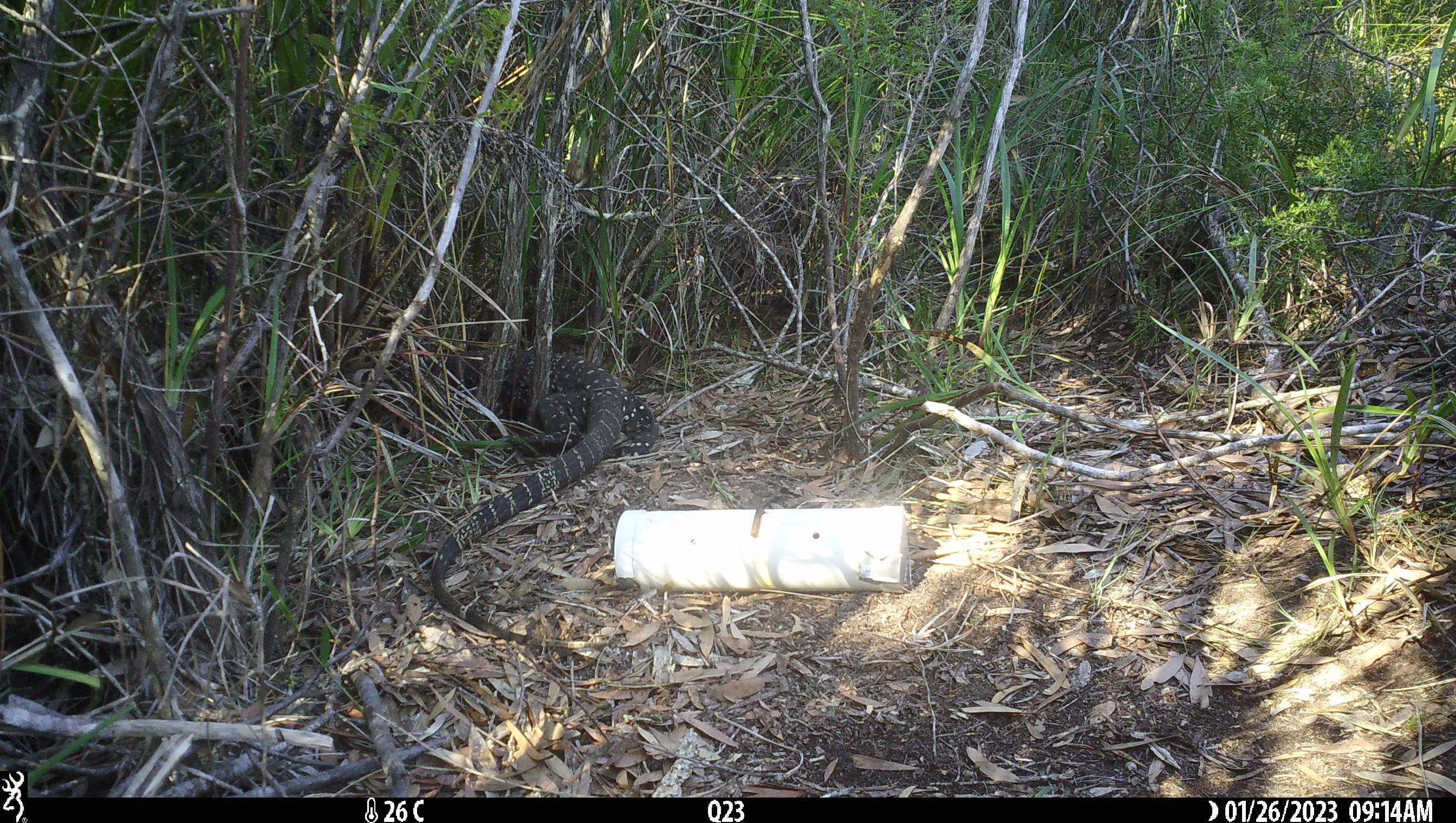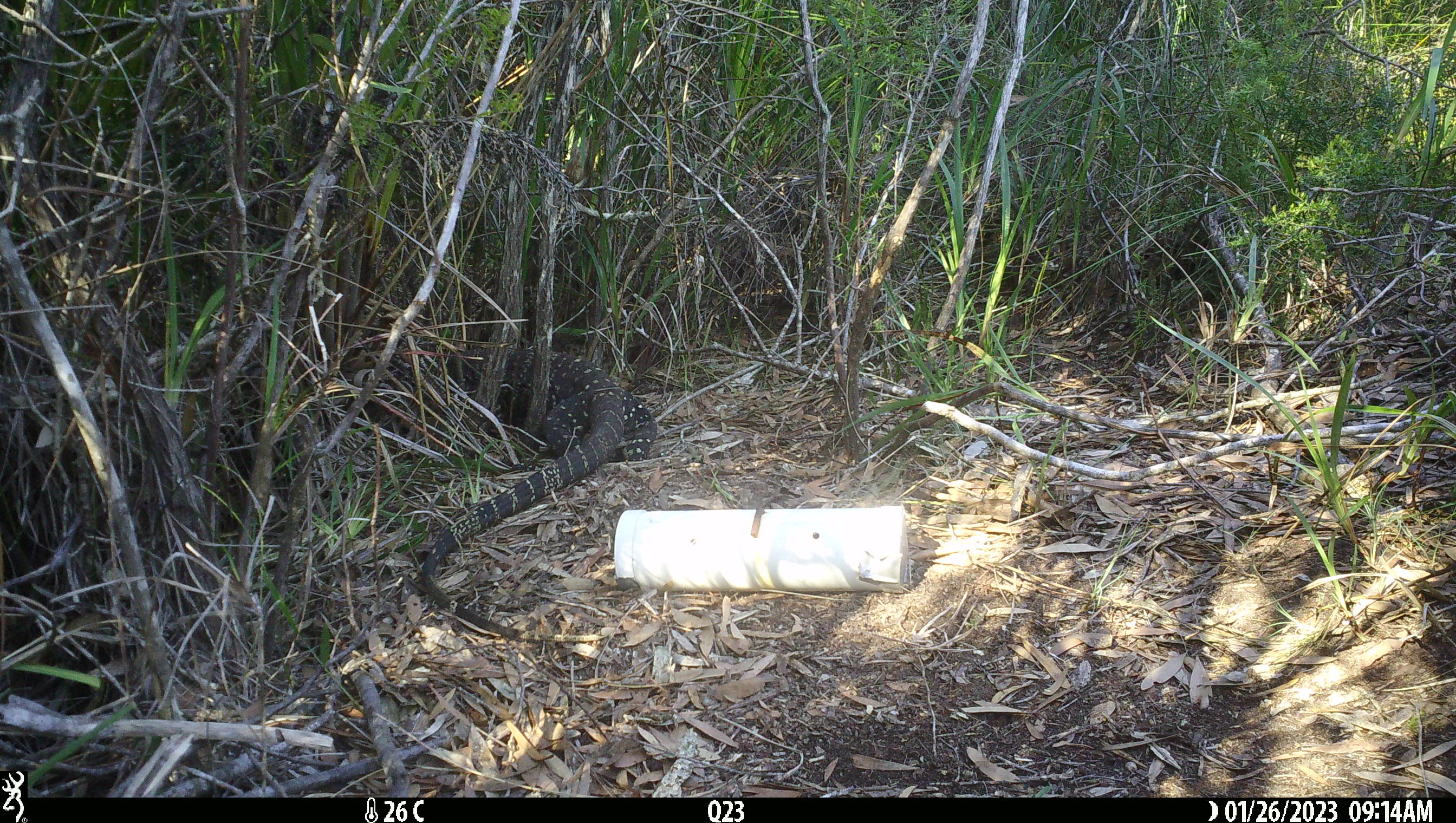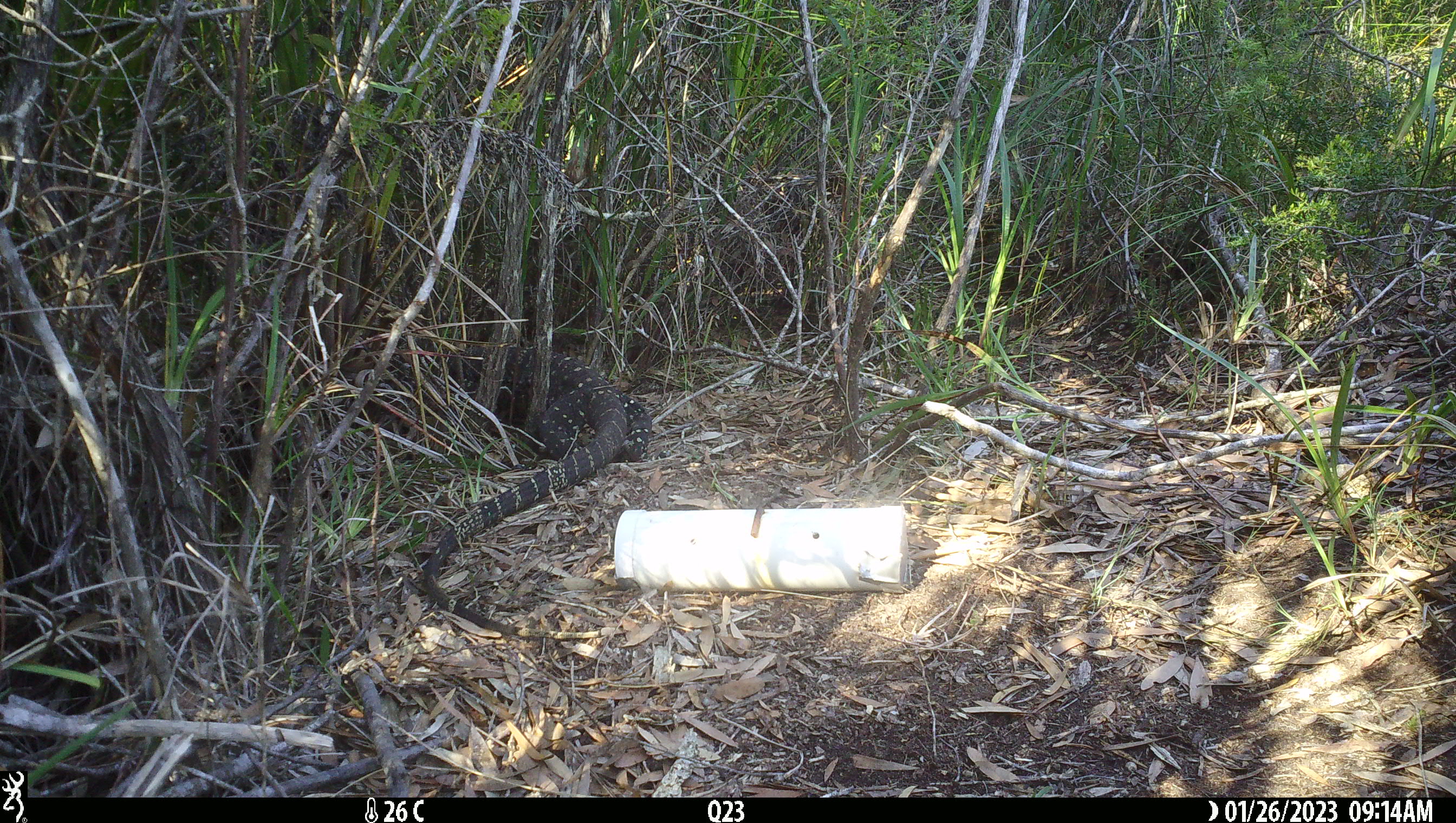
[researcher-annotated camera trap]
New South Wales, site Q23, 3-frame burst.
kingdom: Animalia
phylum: Chordata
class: Reptilia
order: Squamata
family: Varanidae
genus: Varanus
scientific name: Varanus varius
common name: lace monitor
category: goanna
Goanna (lace monitor) (Varanus varius).